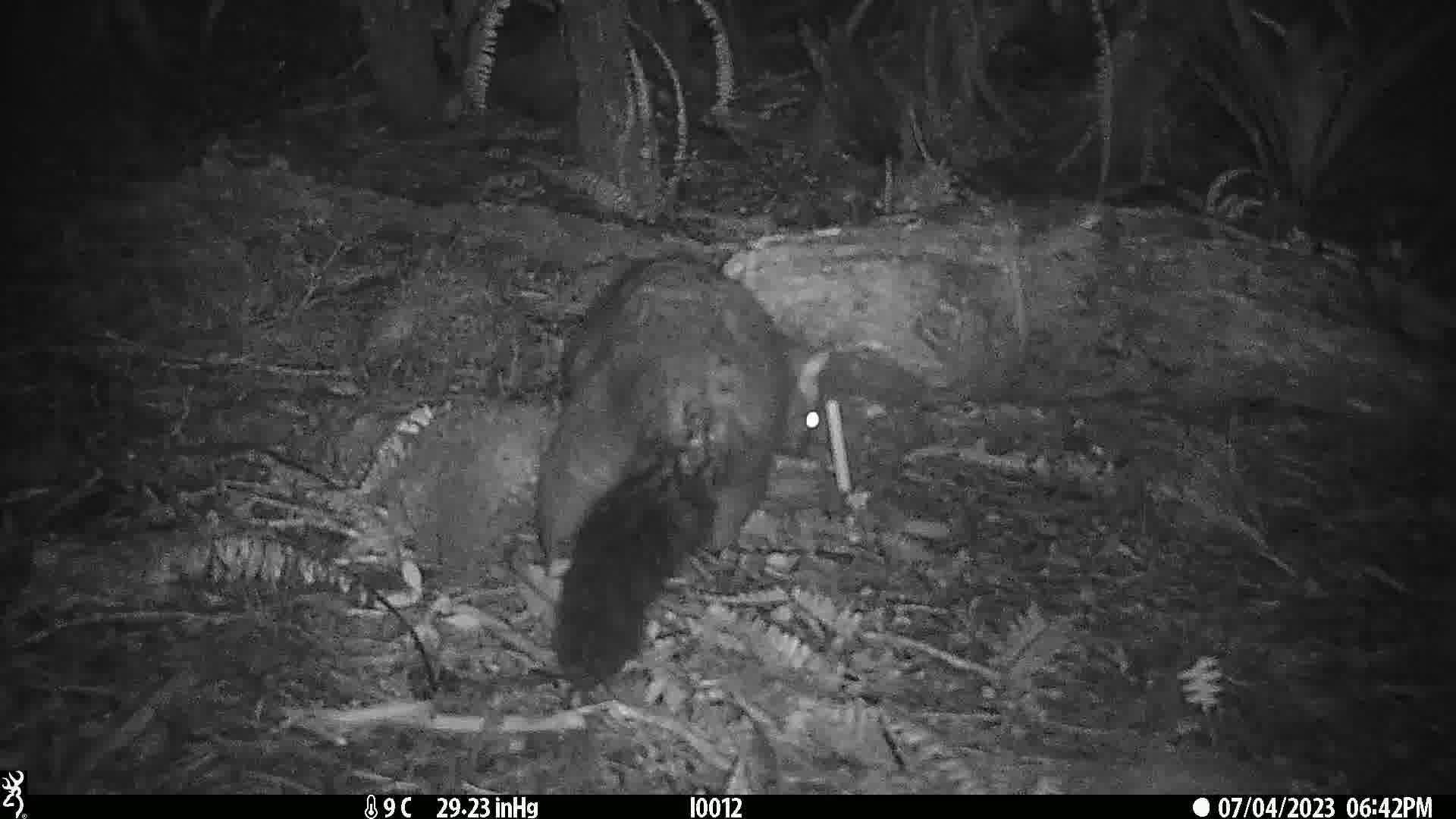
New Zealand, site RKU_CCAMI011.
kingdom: Animalia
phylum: Chordata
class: Mammalia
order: Diprotodontia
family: Phalangeridae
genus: Trichosurus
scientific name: Trichosurus vulpecula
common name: common brushtail possum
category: possum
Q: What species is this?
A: Possum (common brushtail possum) (Trichosurus vulpecula).